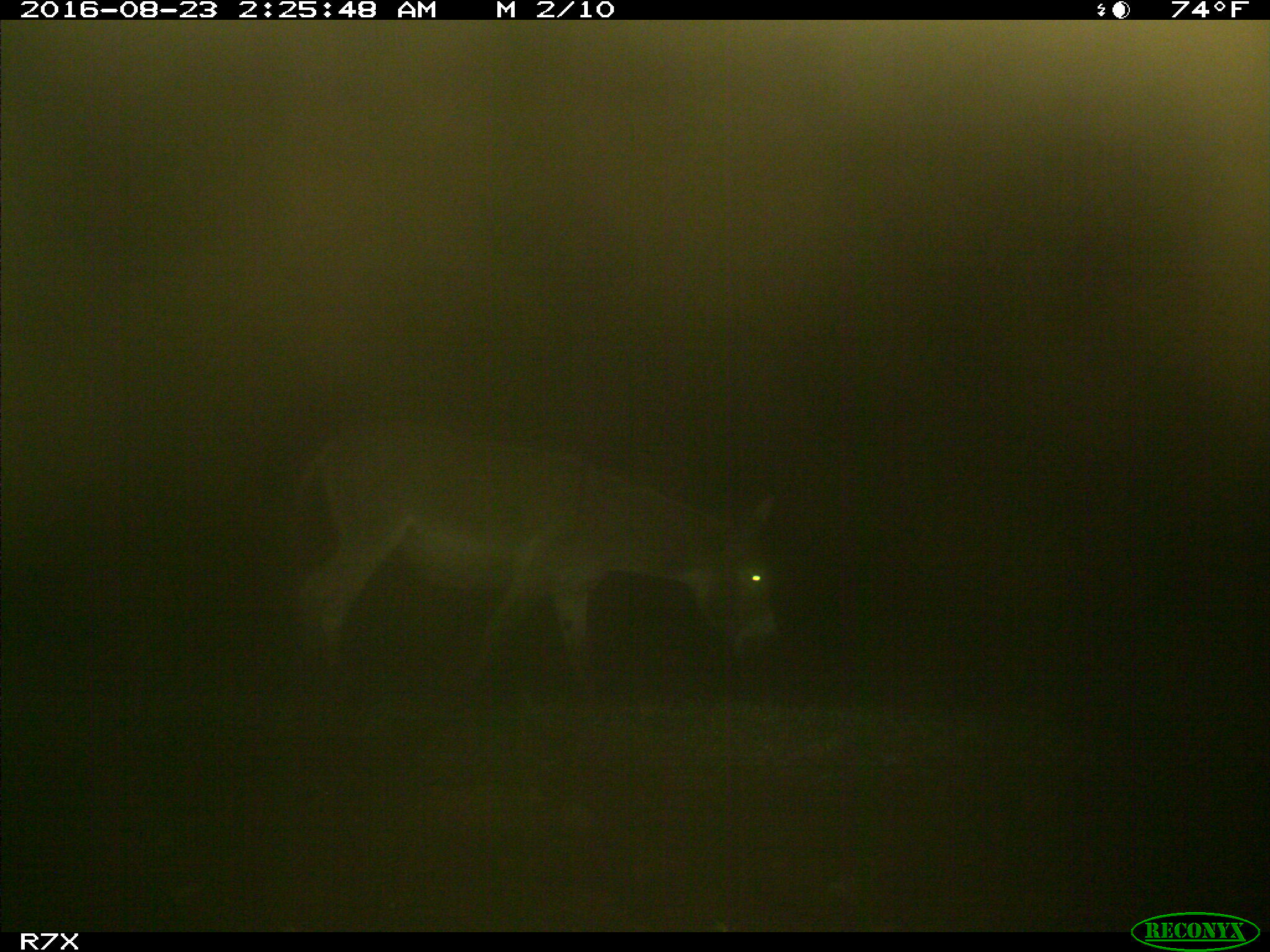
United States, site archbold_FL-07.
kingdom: Animalia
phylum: Chordata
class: Mammalia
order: Perissodactyla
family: Equidae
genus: Equus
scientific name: Equus africanus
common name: african wild ass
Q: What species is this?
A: Equus africanus (african wild ass).